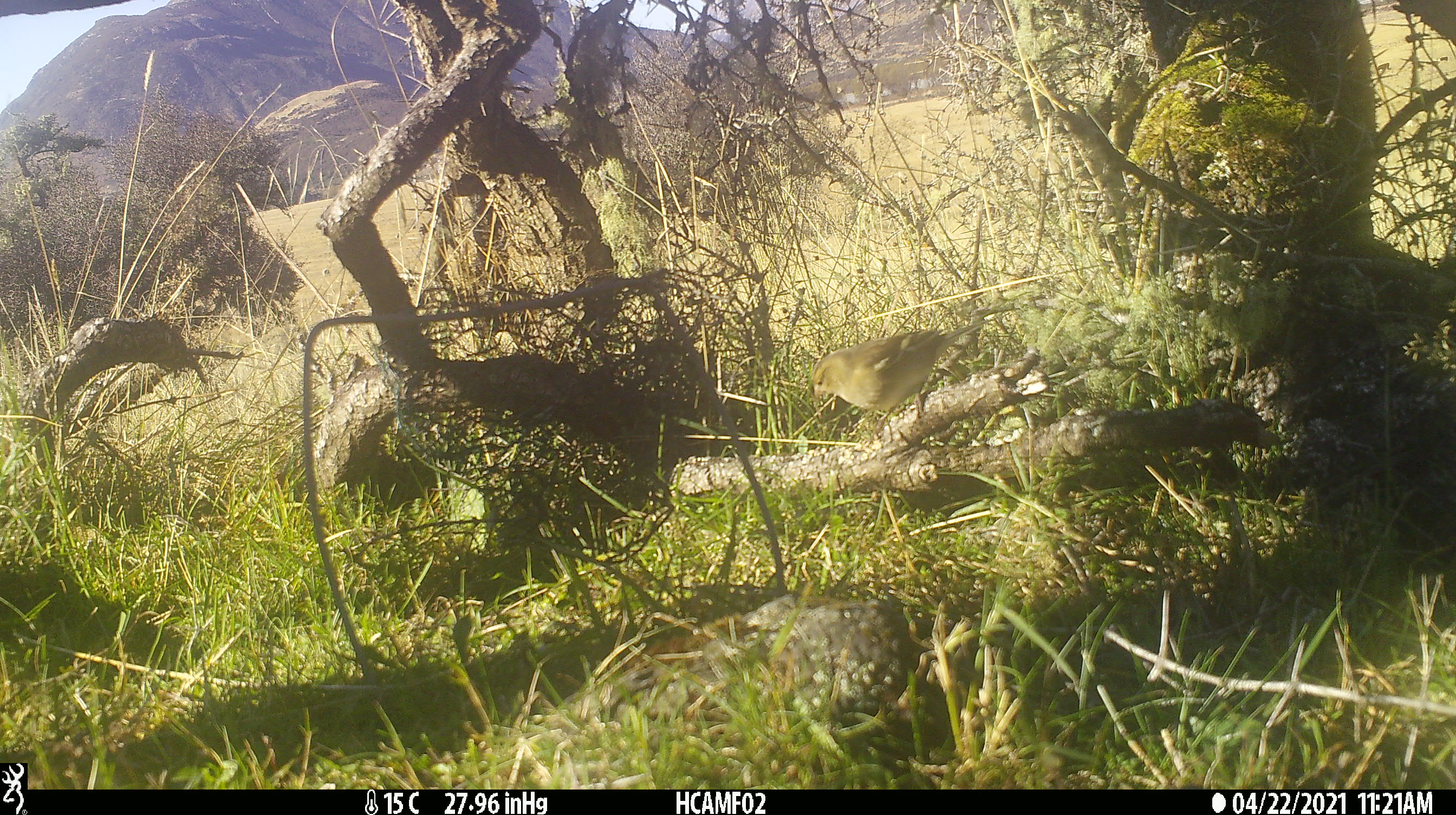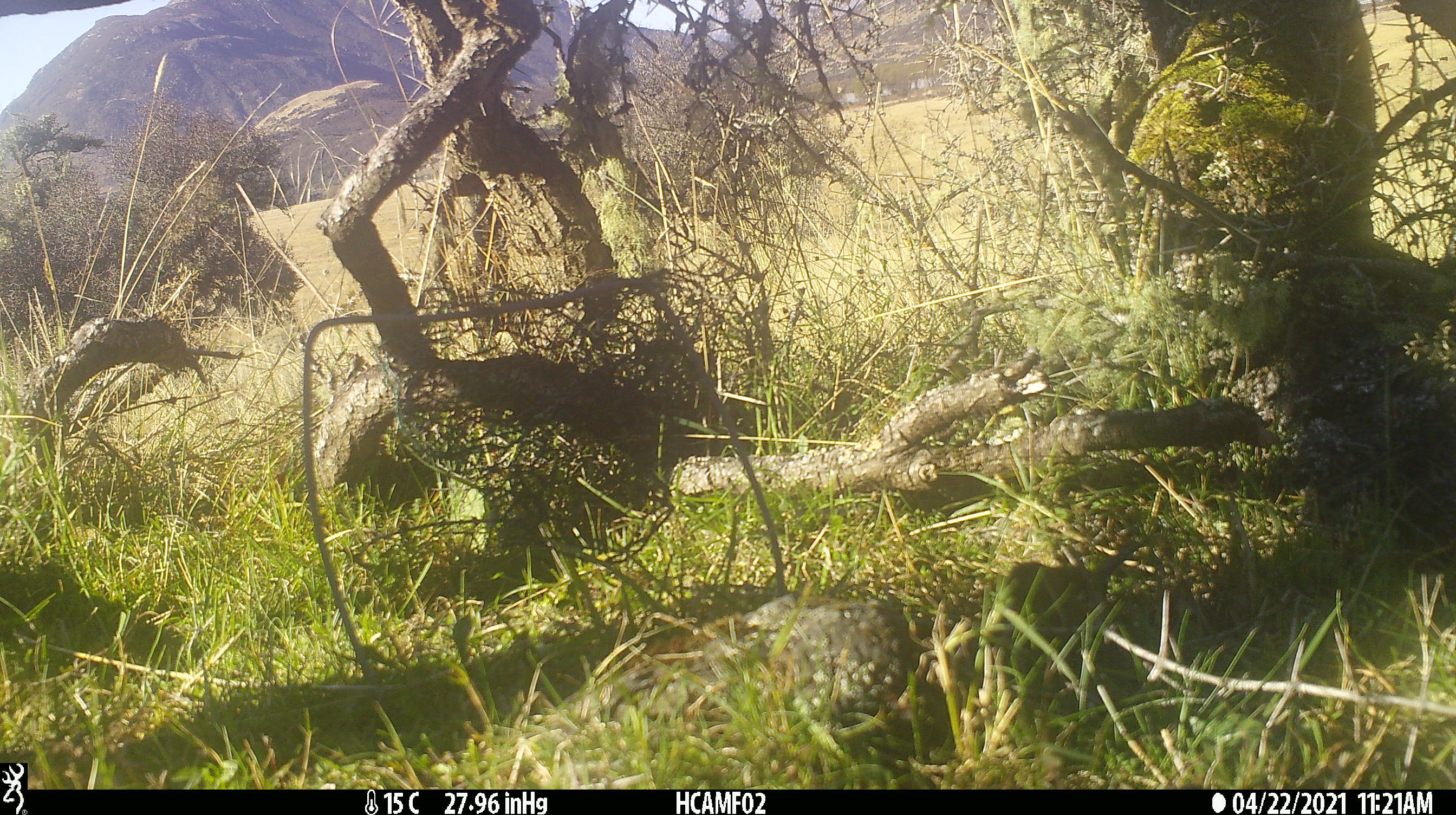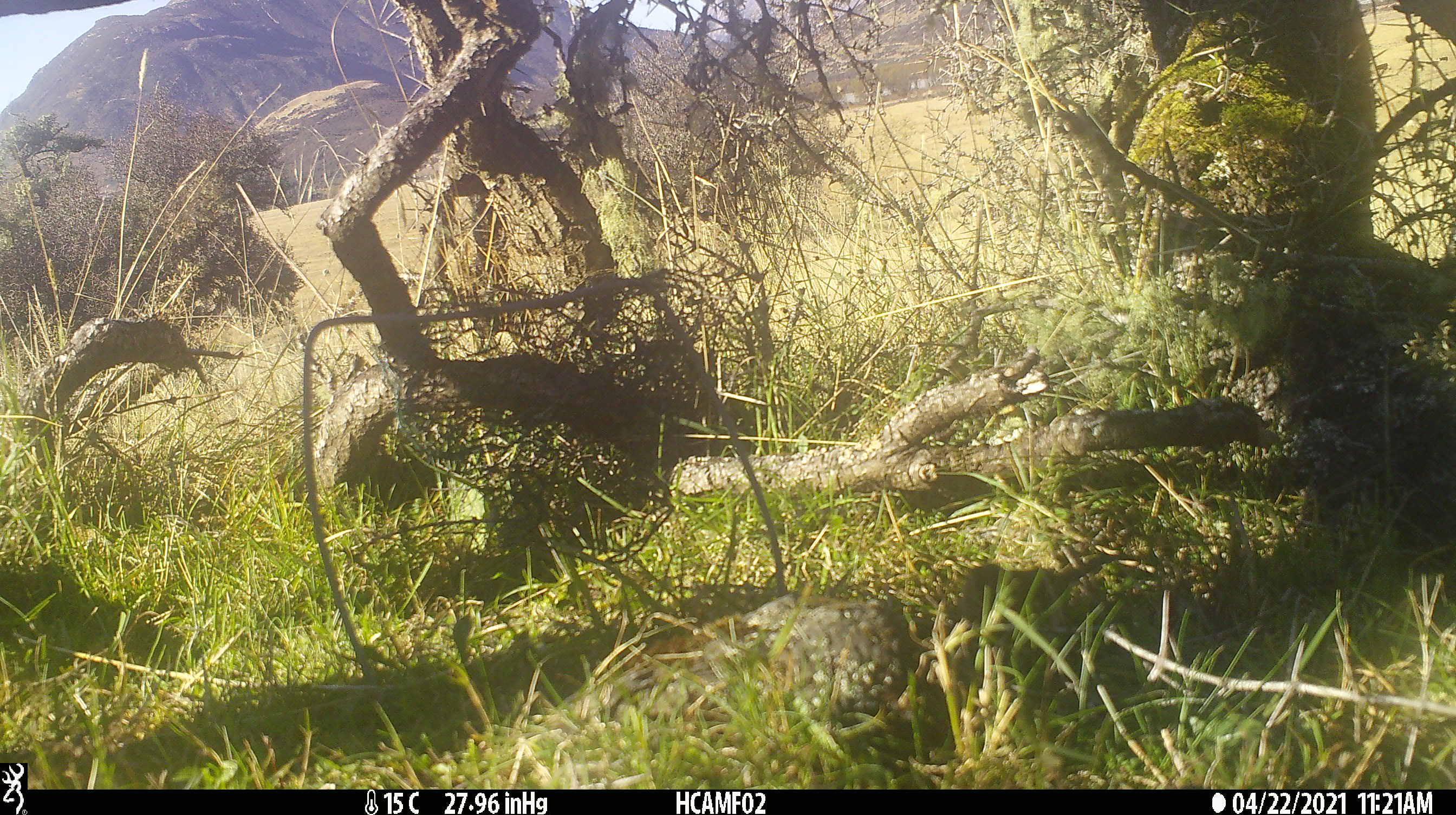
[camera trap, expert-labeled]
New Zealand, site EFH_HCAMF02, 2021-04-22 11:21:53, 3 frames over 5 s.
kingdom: Animalia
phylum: Chordata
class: Aves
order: Passeriformes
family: Fringillidae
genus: Chloris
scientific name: Chloris chloris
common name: greenfinch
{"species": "greenfinch (Chloris chloris)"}